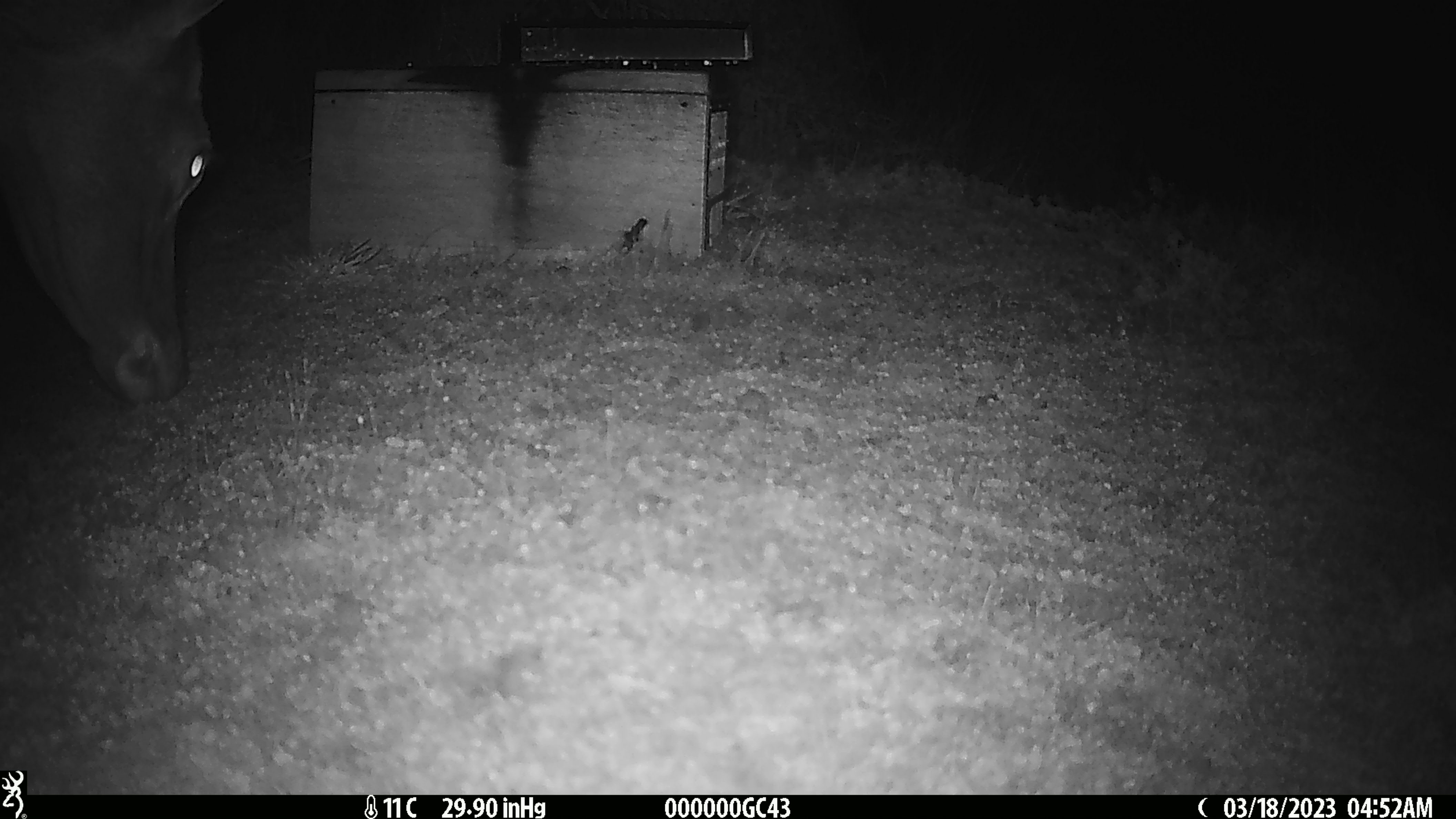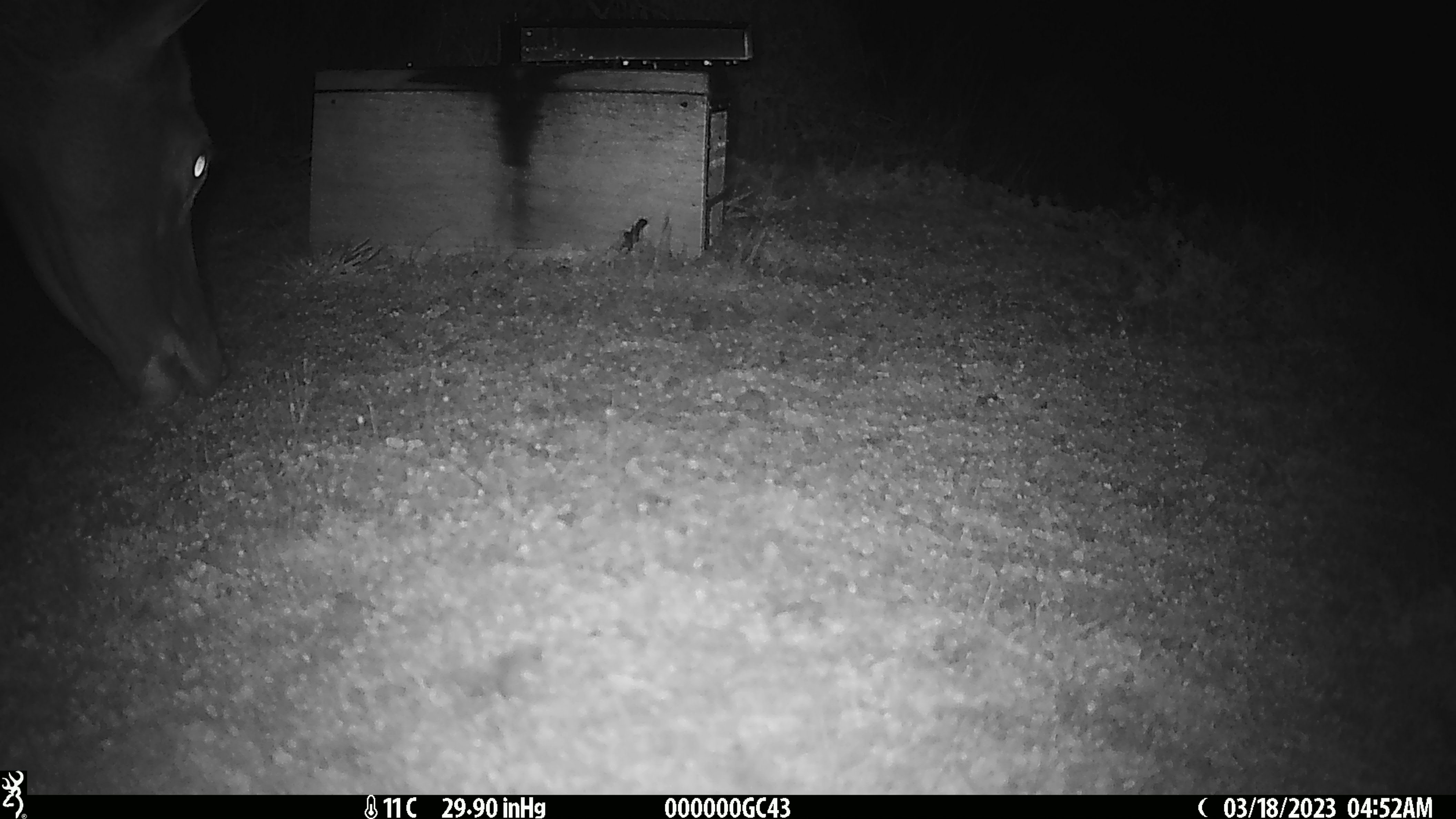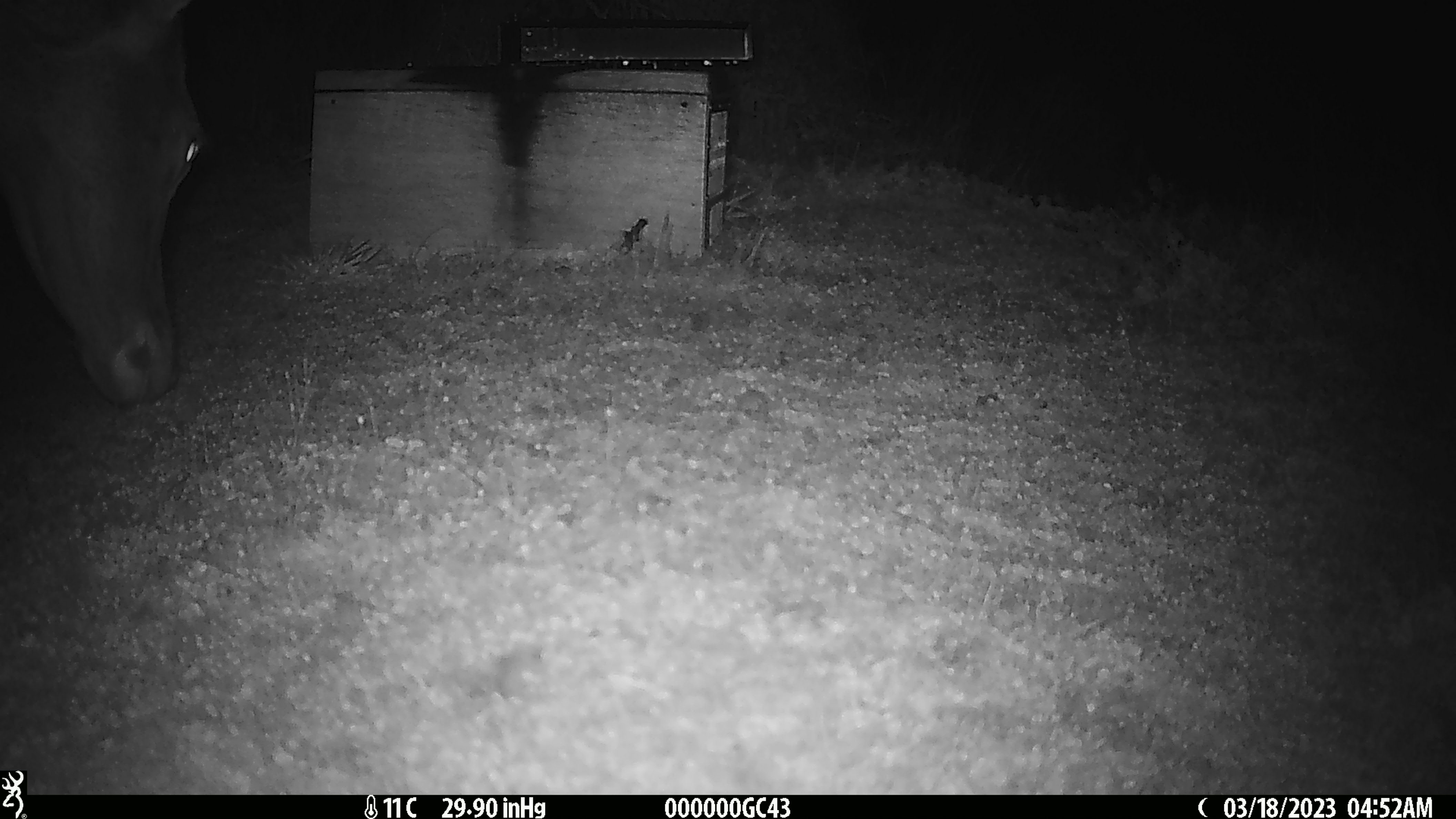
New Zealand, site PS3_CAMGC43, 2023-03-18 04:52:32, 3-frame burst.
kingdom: Animalia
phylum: Chordata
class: Mammalia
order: Artiodactyla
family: Cervidae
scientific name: Cervidae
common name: deer